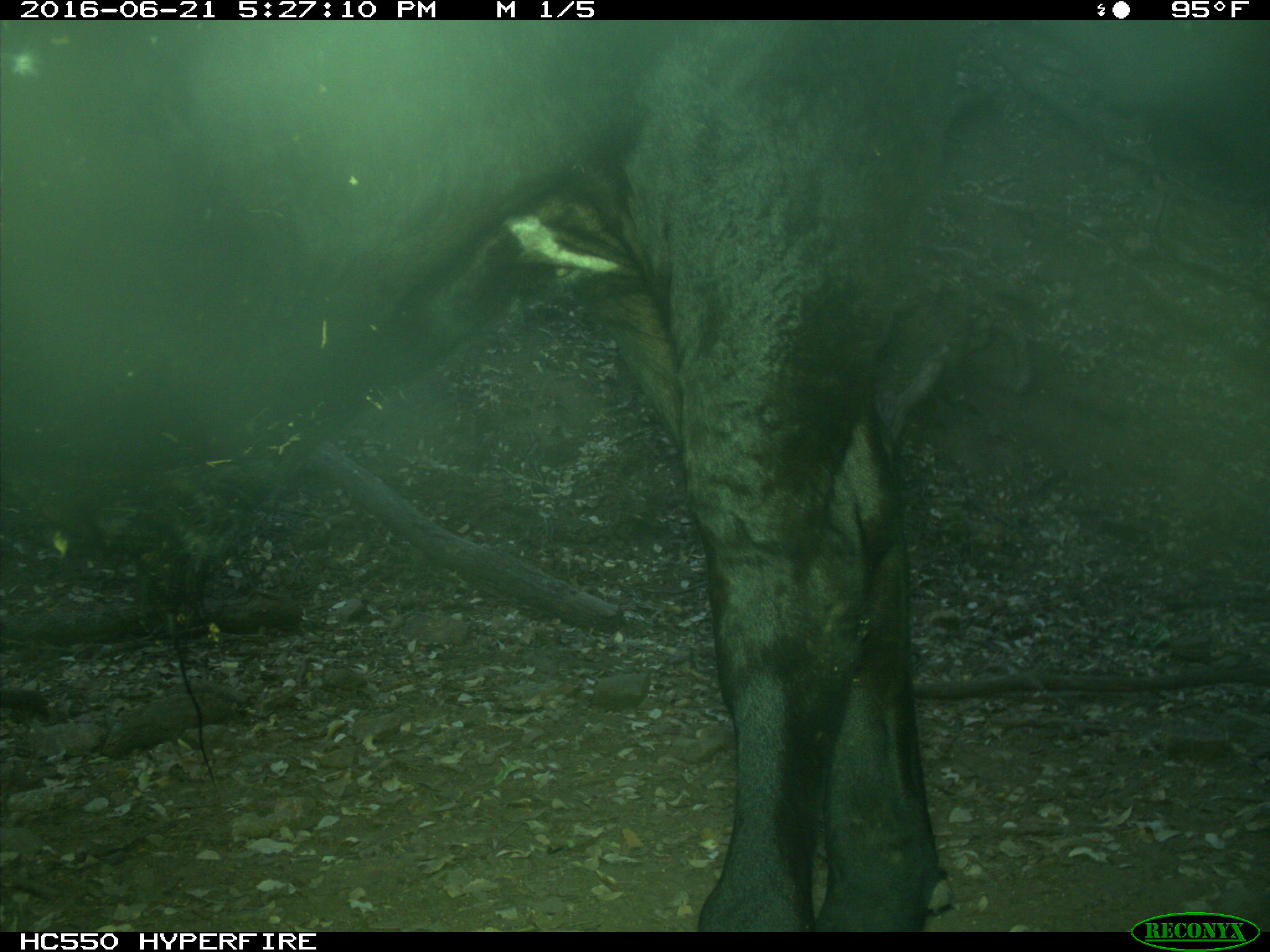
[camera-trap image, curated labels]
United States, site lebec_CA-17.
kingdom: Animalia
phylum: Chordata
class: Mammalia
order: Artiodactyla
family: Bovidae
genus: Bos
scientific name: Bos taurus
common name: domestic cow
Bos taurus (domestic cow).